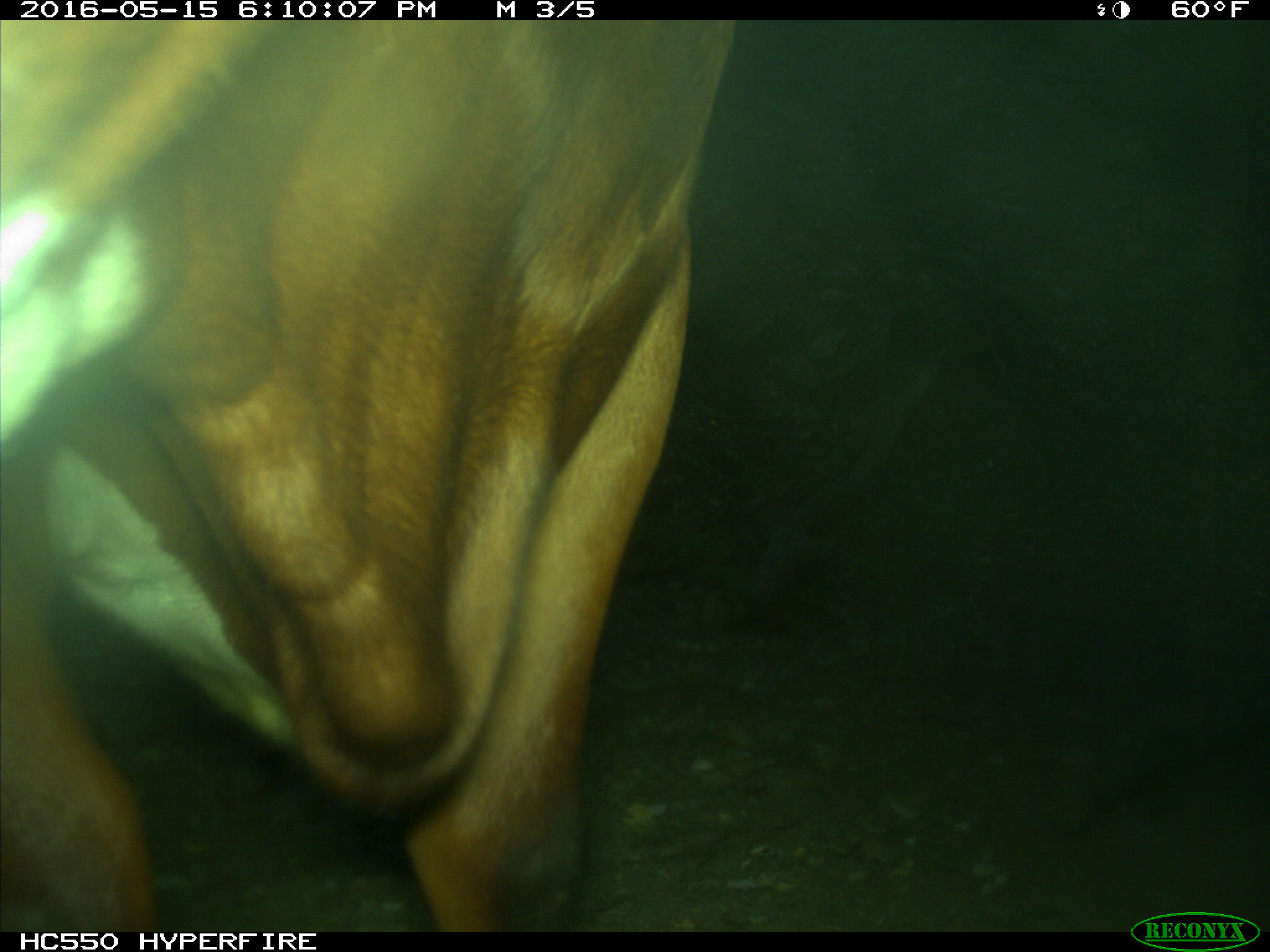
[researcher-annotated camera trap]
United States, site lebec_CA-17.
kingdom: Animalia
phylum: Chordata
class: Mammalia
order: Artiodactyla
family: Bovidae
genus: Bos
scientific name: Bos taurus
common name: domestic cow